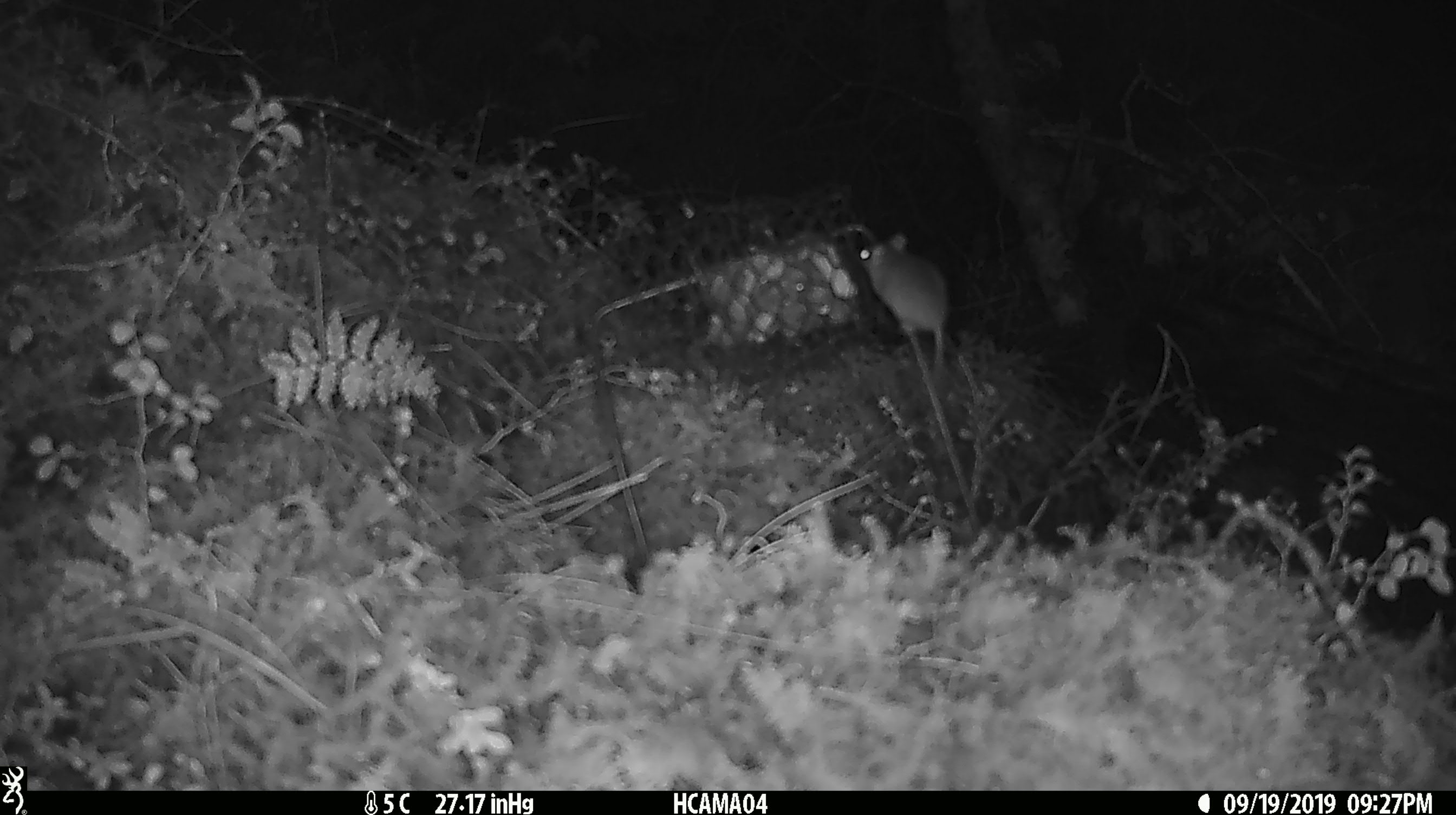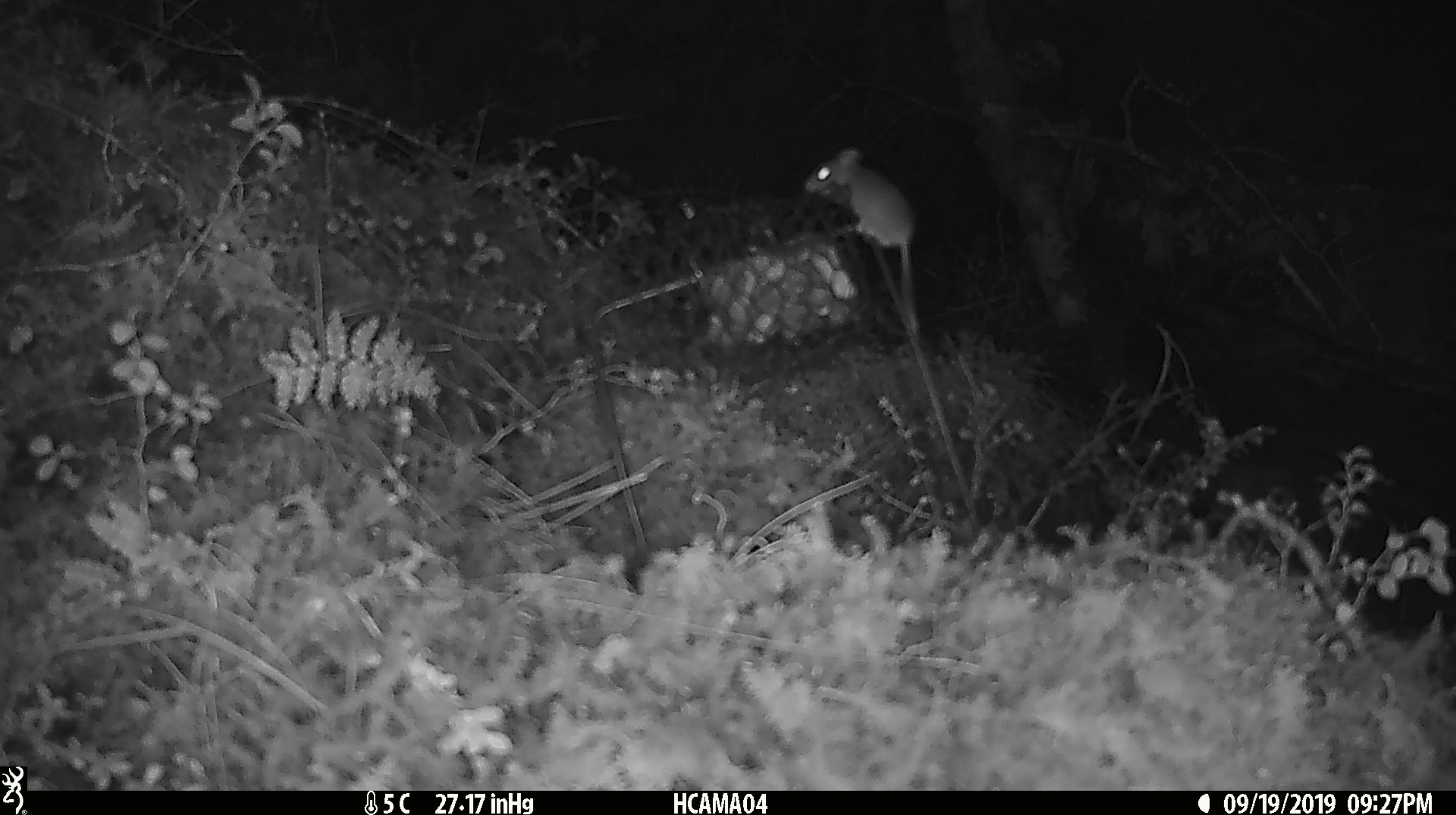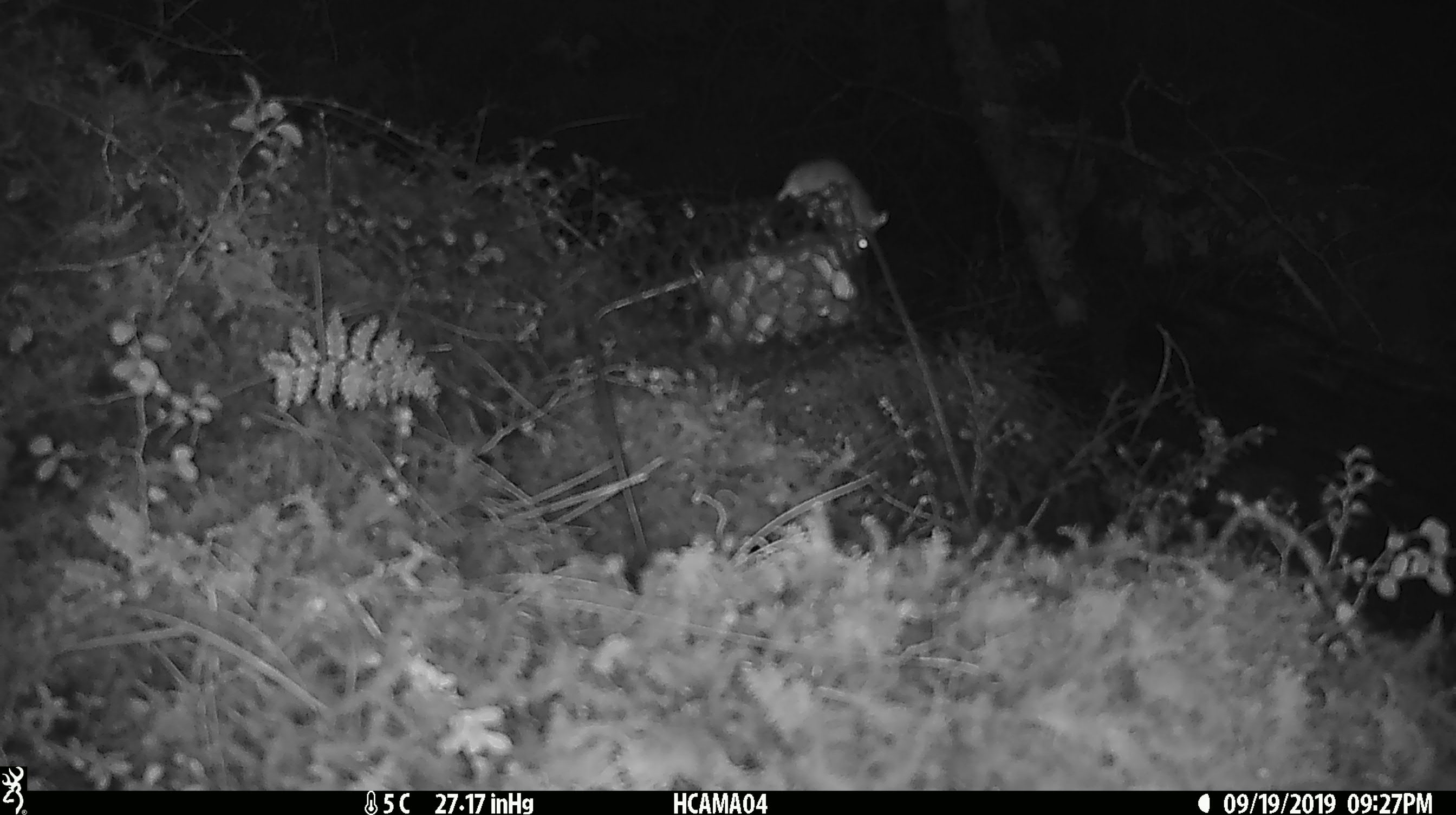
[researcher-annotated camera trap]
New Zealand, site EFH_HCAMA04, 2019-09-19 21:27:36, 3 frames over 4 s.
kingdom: Animalia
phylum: Chordata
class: Mammalia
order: Rodentia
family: Muridae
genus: Mus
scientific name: Mus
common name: mouse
Mouse (Mus).